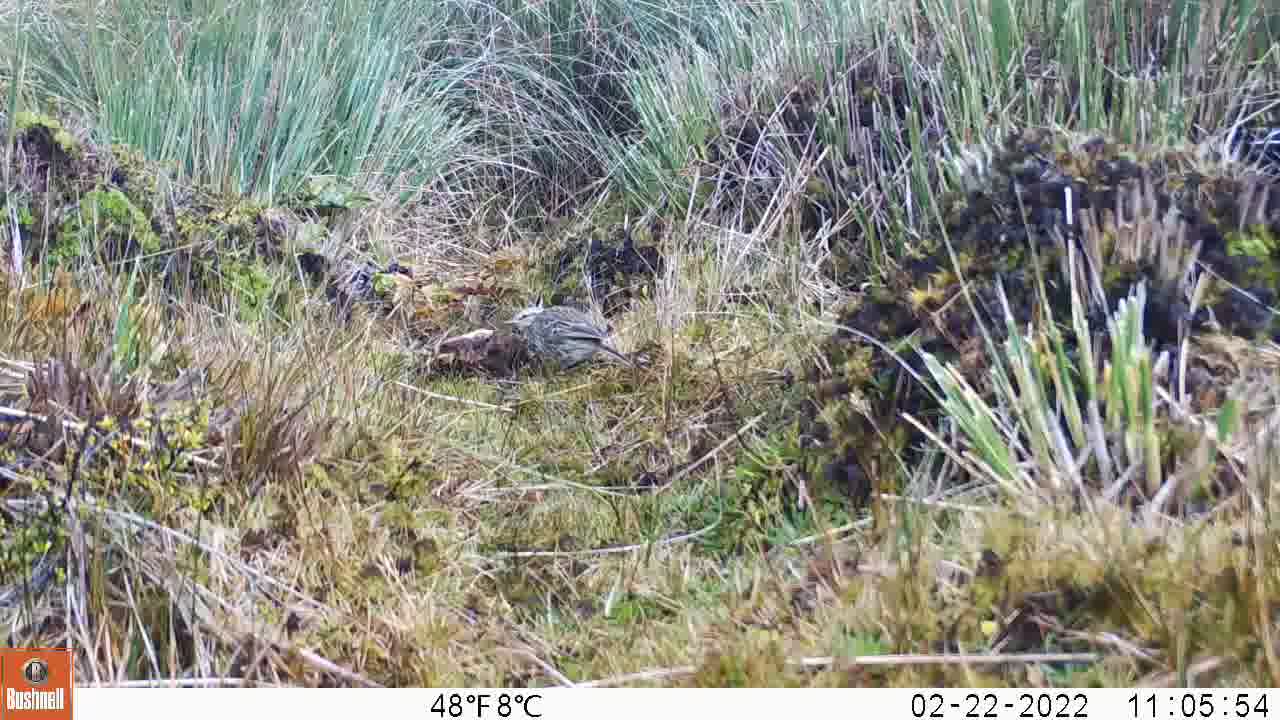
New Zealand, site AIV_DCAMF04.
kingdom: Animalia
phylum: Chordata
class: Aves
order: Passeriformes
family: Motacillidae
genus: Anthus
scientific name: Anthus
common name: pipit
Pipit (Anthus).